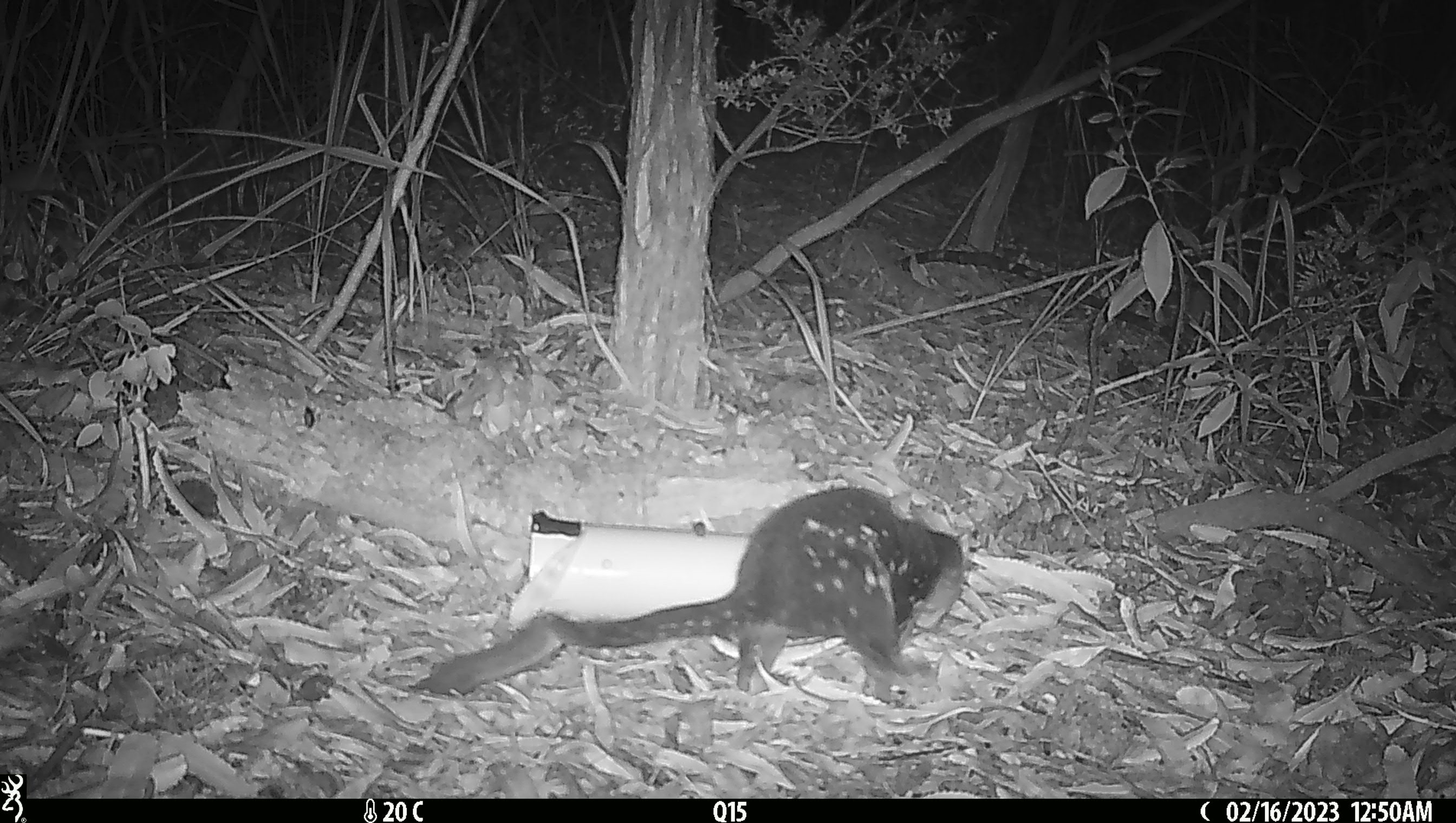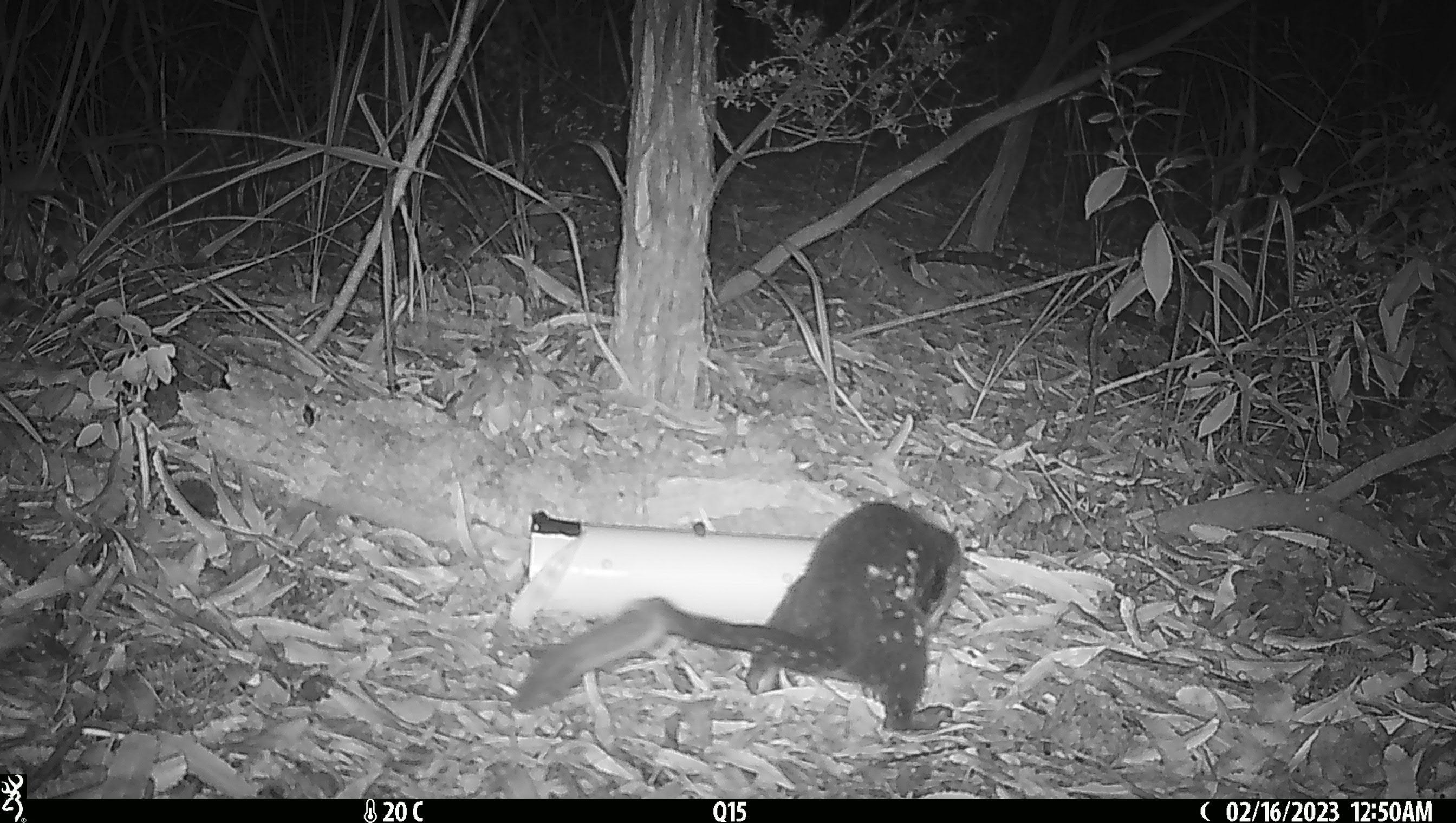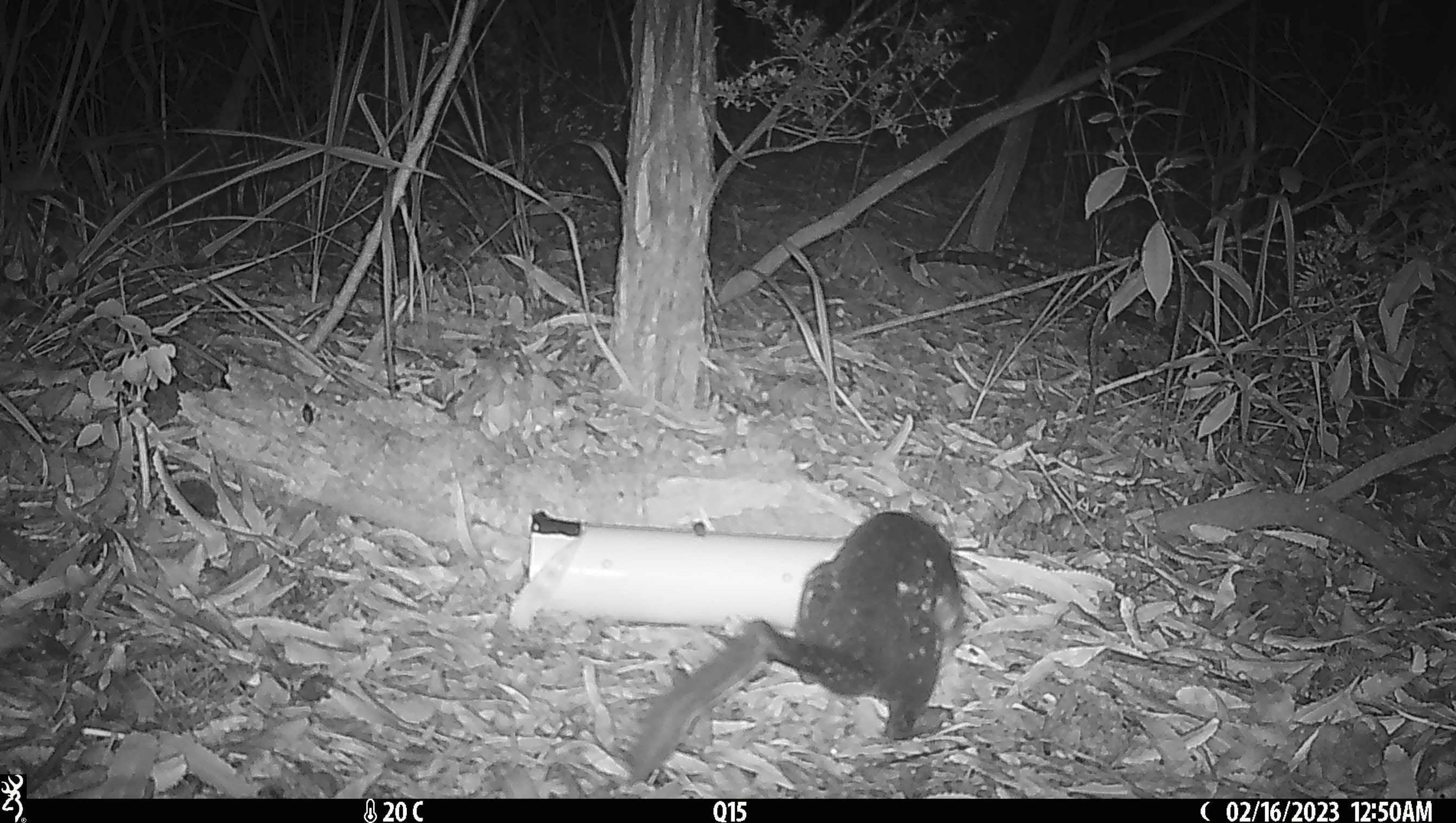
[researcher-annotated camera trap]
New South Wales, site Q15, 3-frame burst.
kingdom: Animalia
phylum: Chordata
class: Mammalia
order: Dasyuromorphia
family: Dasyuridae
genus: Dasyurus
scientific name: Dasyurus maculatus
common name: spotted-tailed quoll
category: quoll